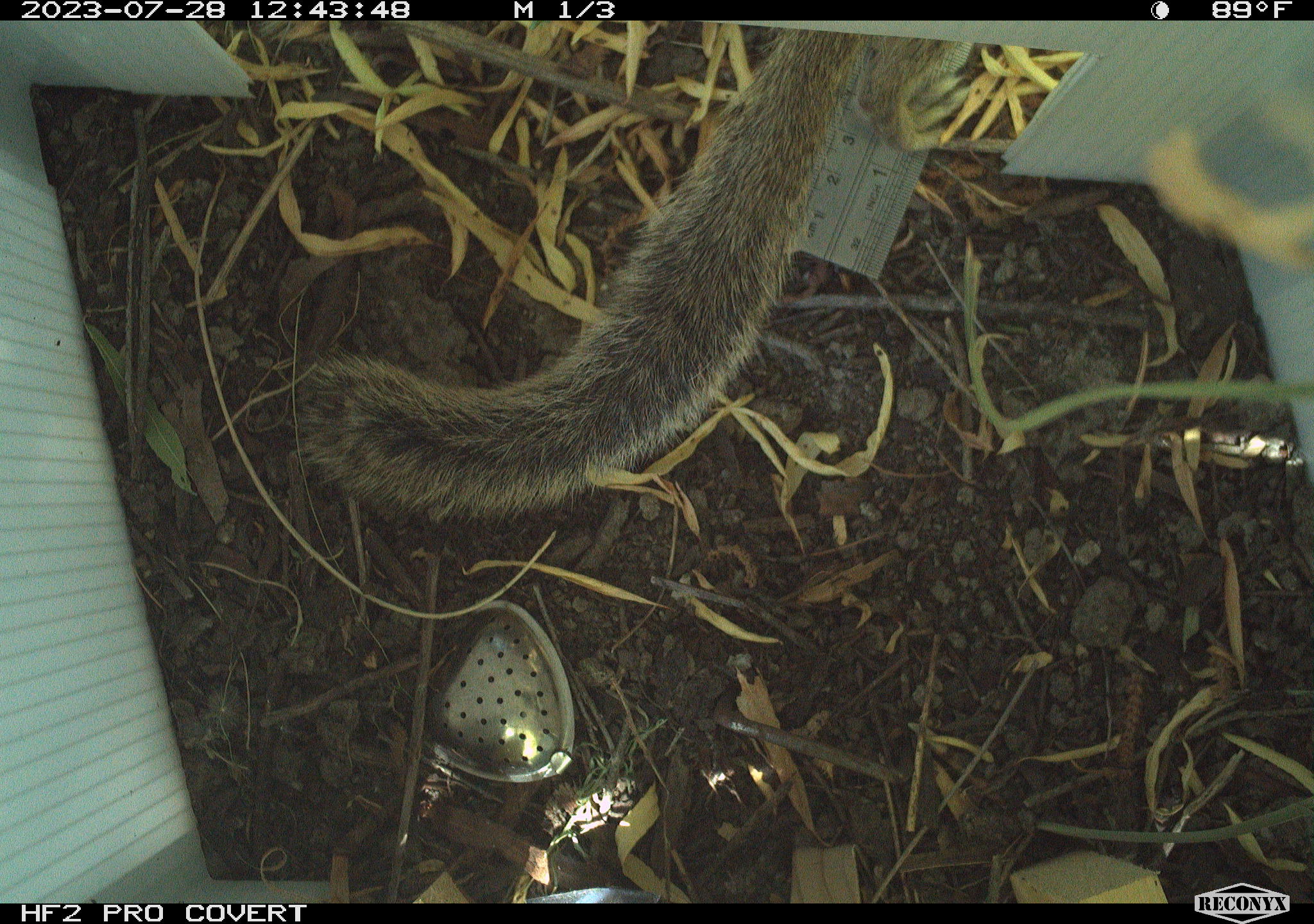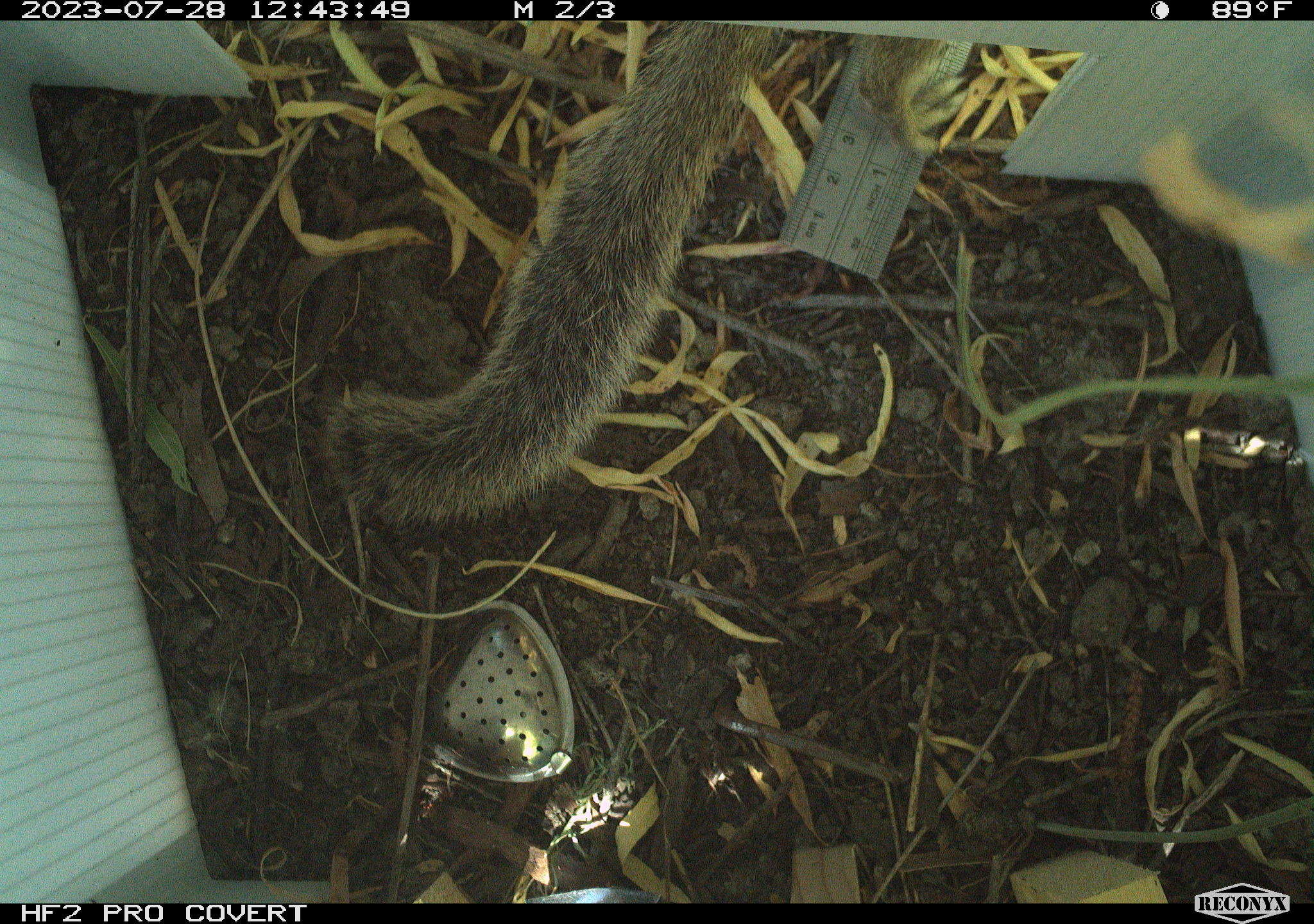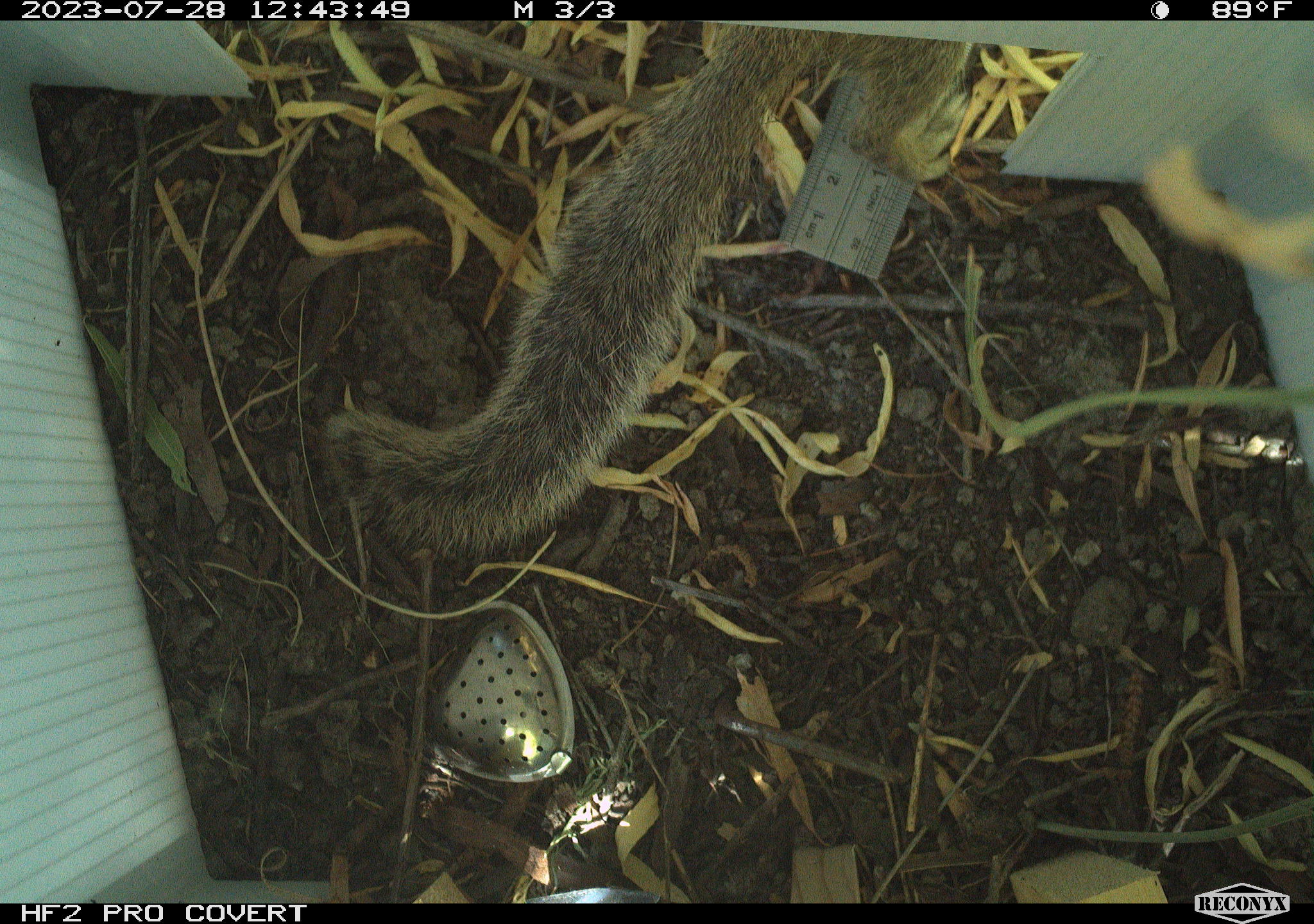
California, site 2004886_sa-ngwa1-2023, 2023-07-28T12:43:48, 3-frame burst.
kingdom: Animalia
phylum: Chordata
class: Mammalia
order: Rodentia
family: Sciuridae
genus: Otospermophilus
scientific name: Otospermophilus beecheyi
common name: california ground squirrel